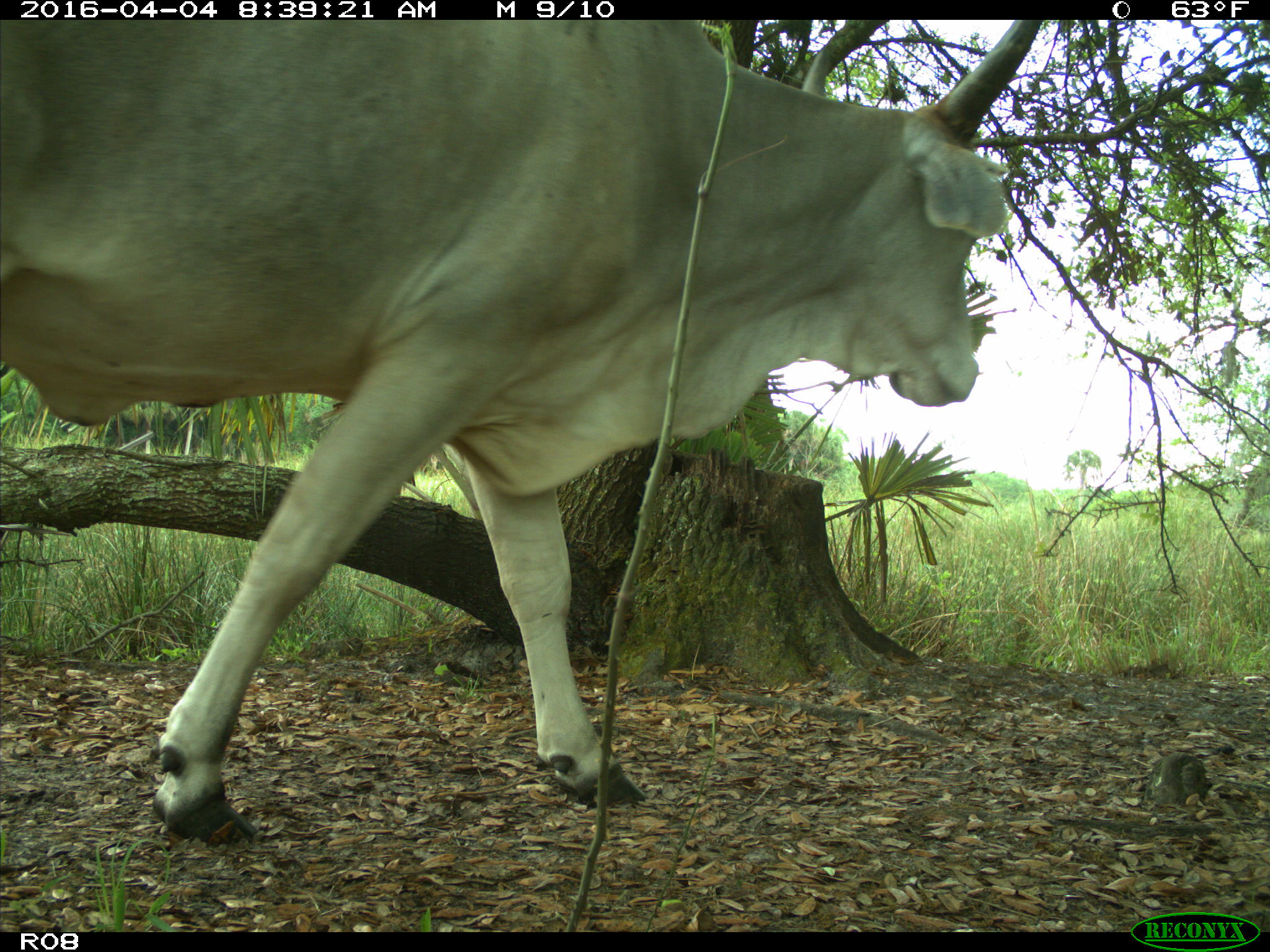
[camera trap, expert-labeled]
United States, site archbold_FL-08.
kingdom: Animalia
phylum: Chordata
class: Mammalia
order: Artiodactyla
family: Bovidae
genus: Bos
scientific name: Bos taurus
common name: domestic cow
Bos taurus (domestic cow).